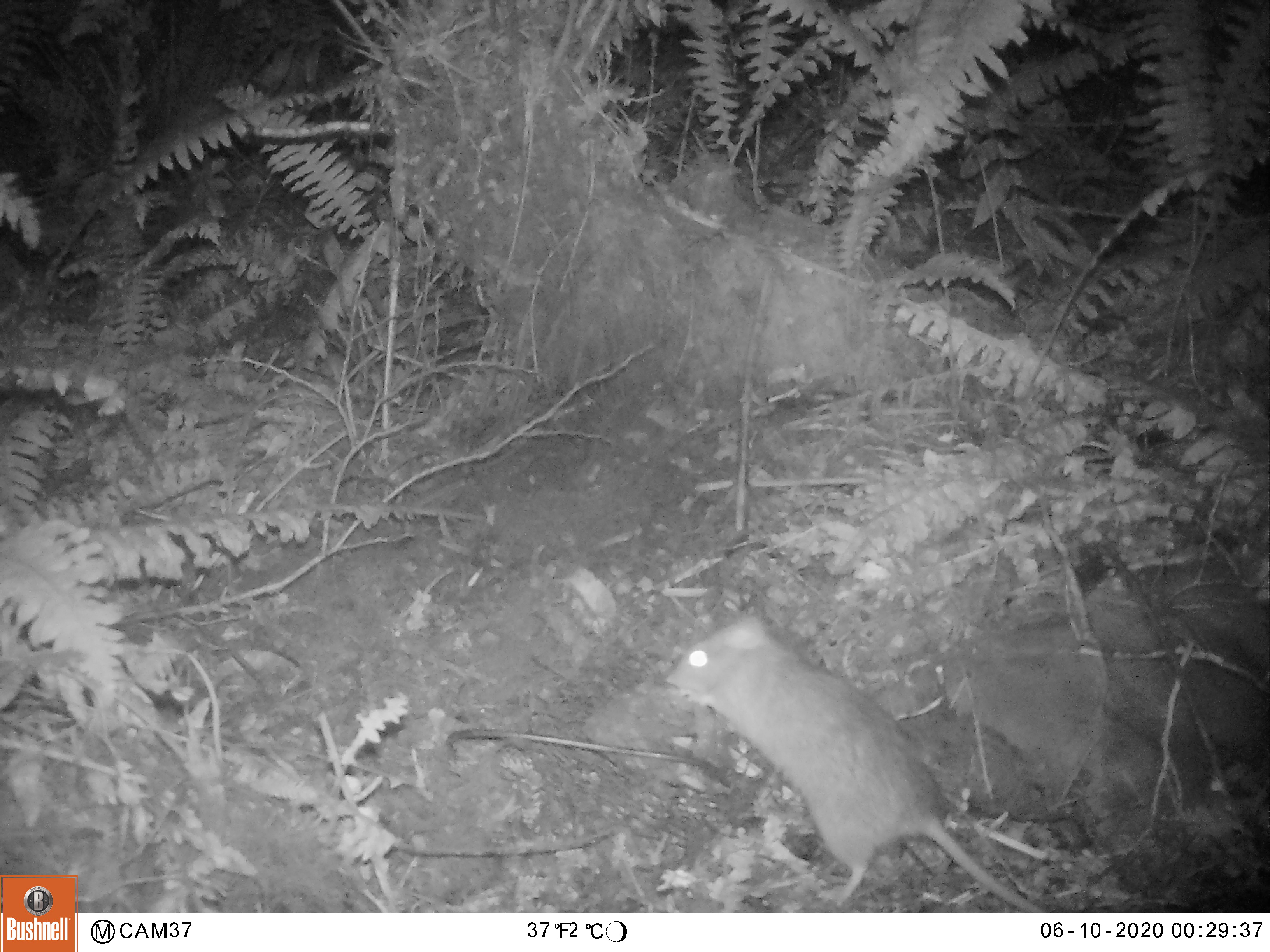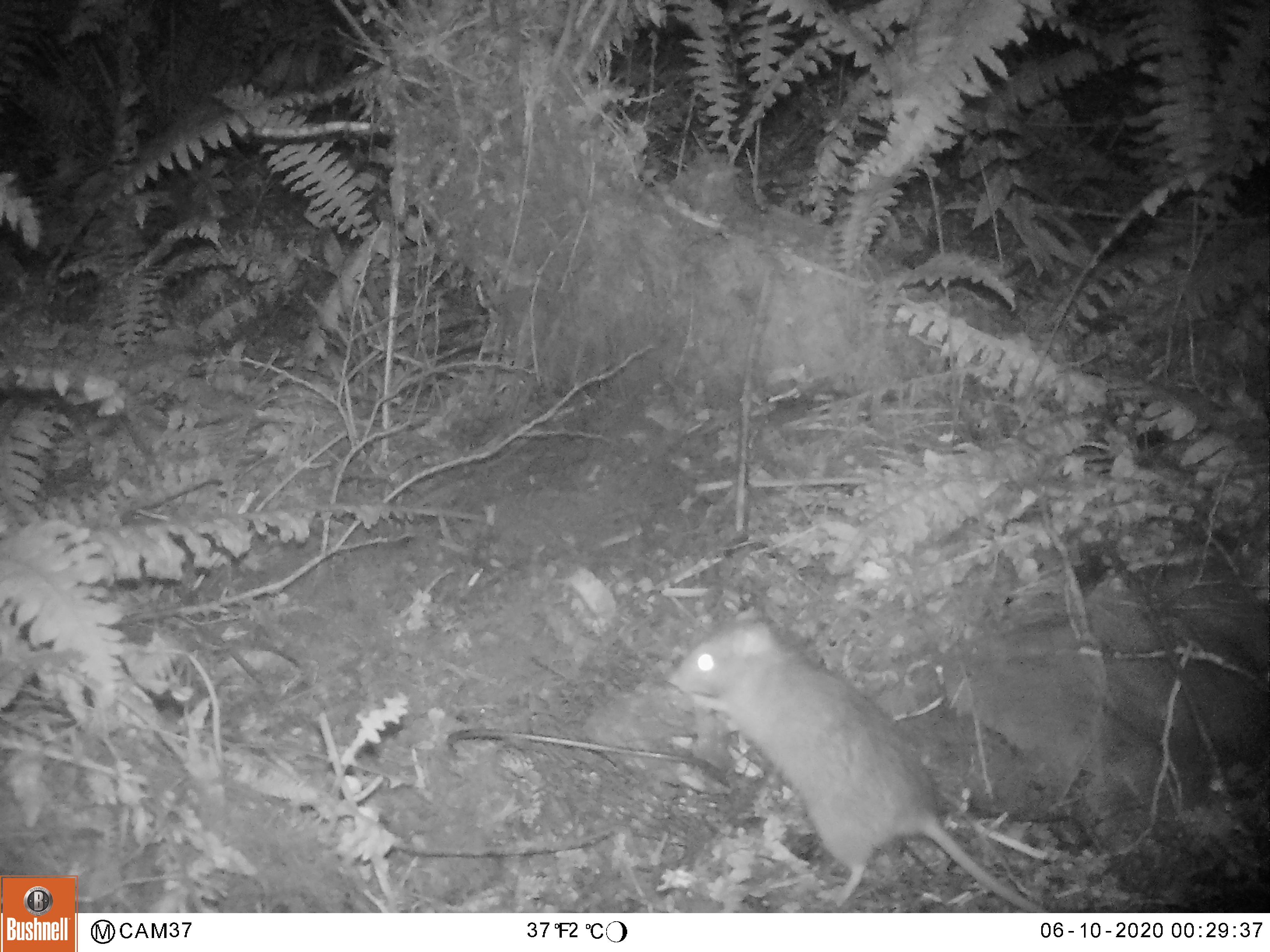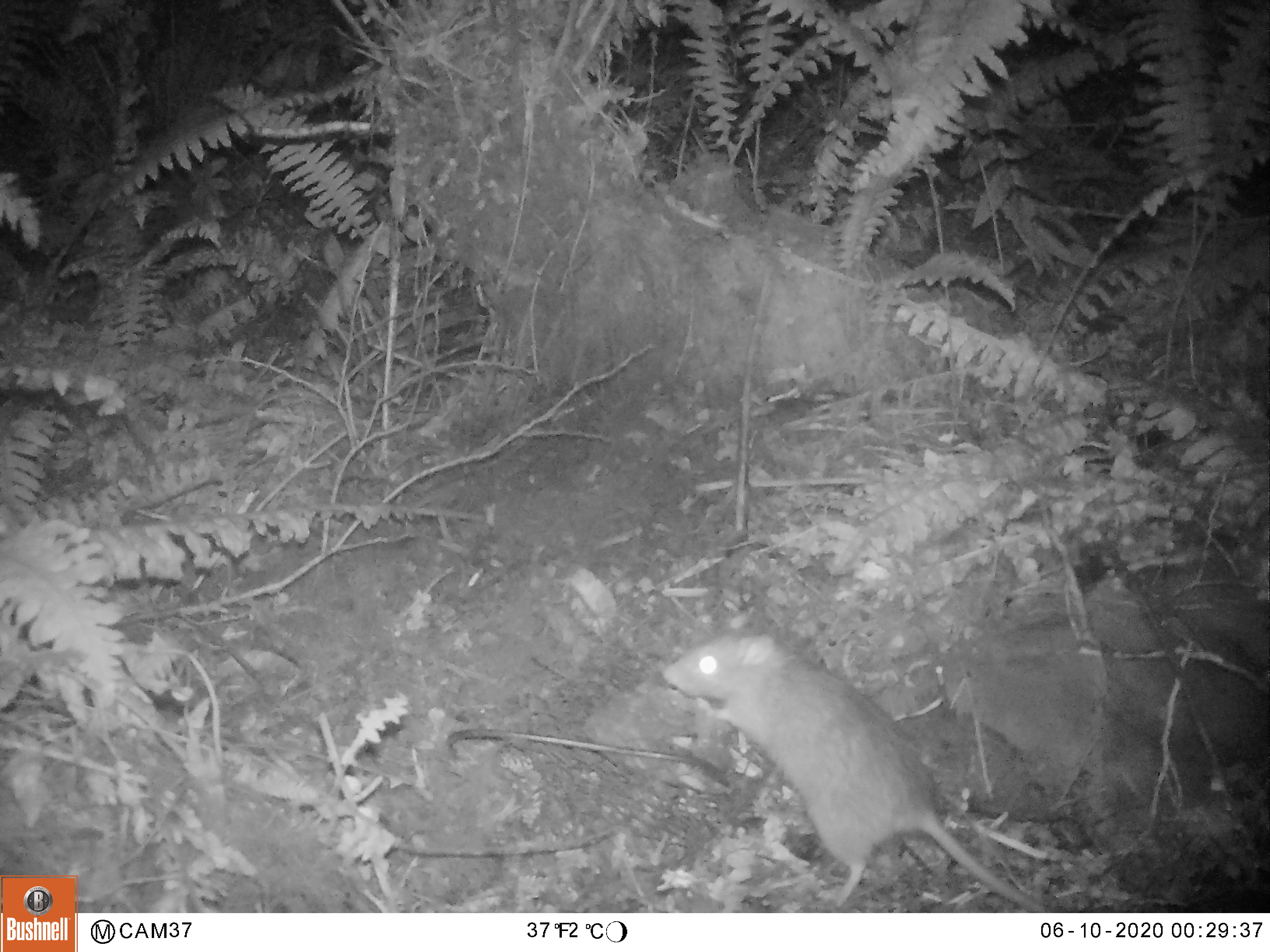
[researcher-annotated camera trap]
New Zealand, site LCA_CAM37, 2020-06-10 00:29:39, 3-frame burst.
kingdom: Animalia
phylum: Chordata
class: Mammalia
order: Rodentia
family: Muridae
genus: Rattus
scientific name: Rattus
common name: rat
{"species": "rat (Rattus)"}